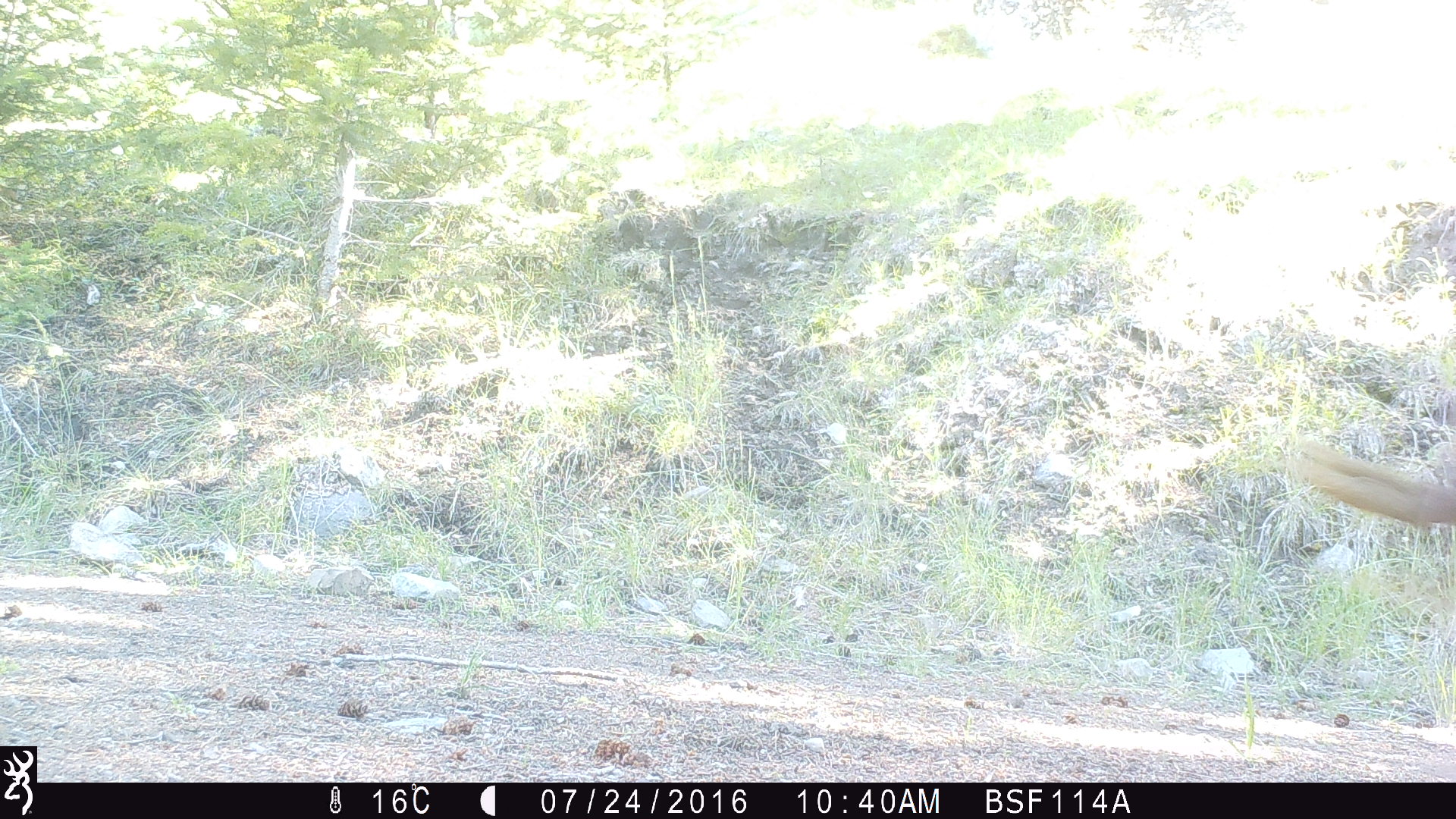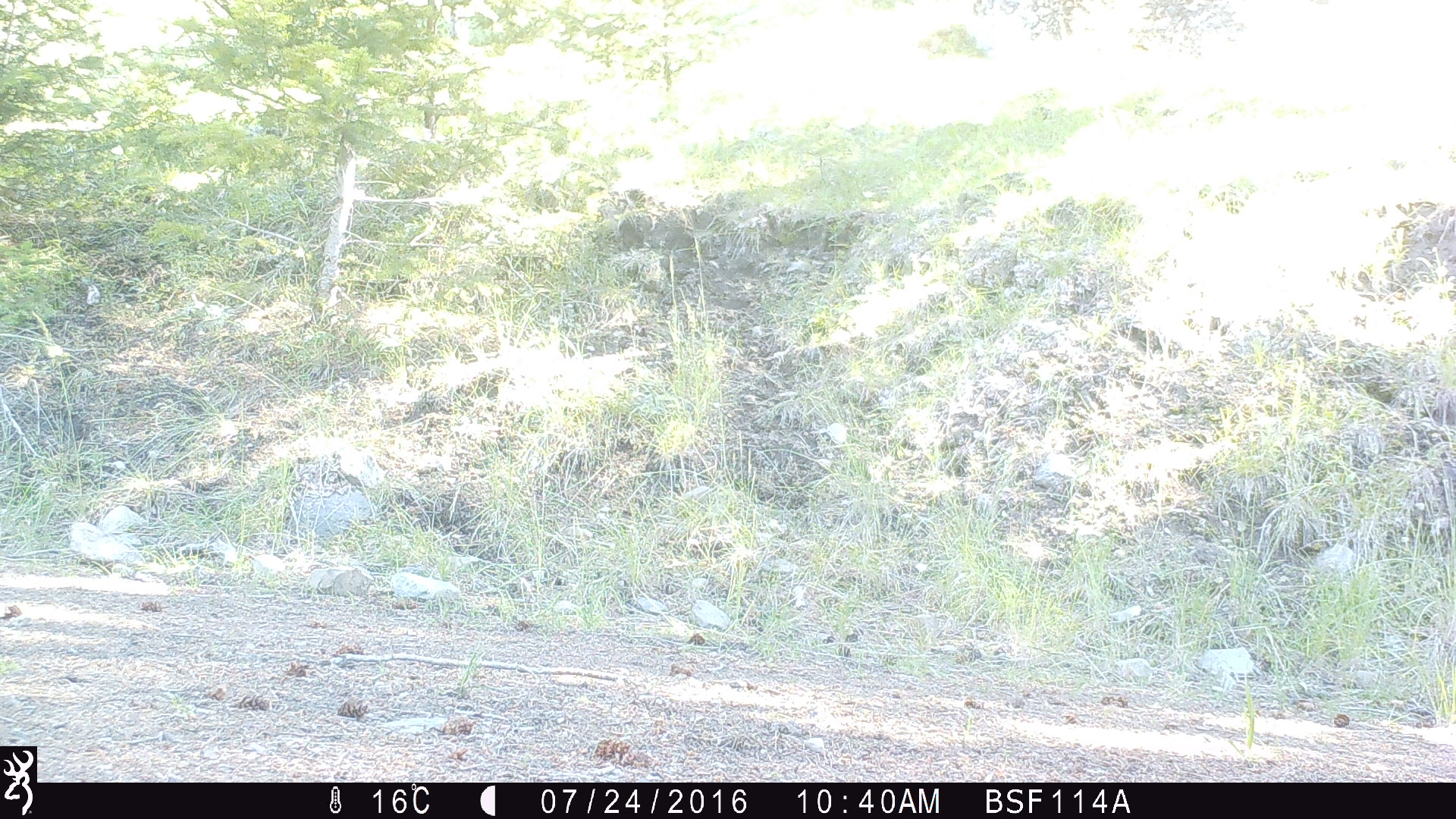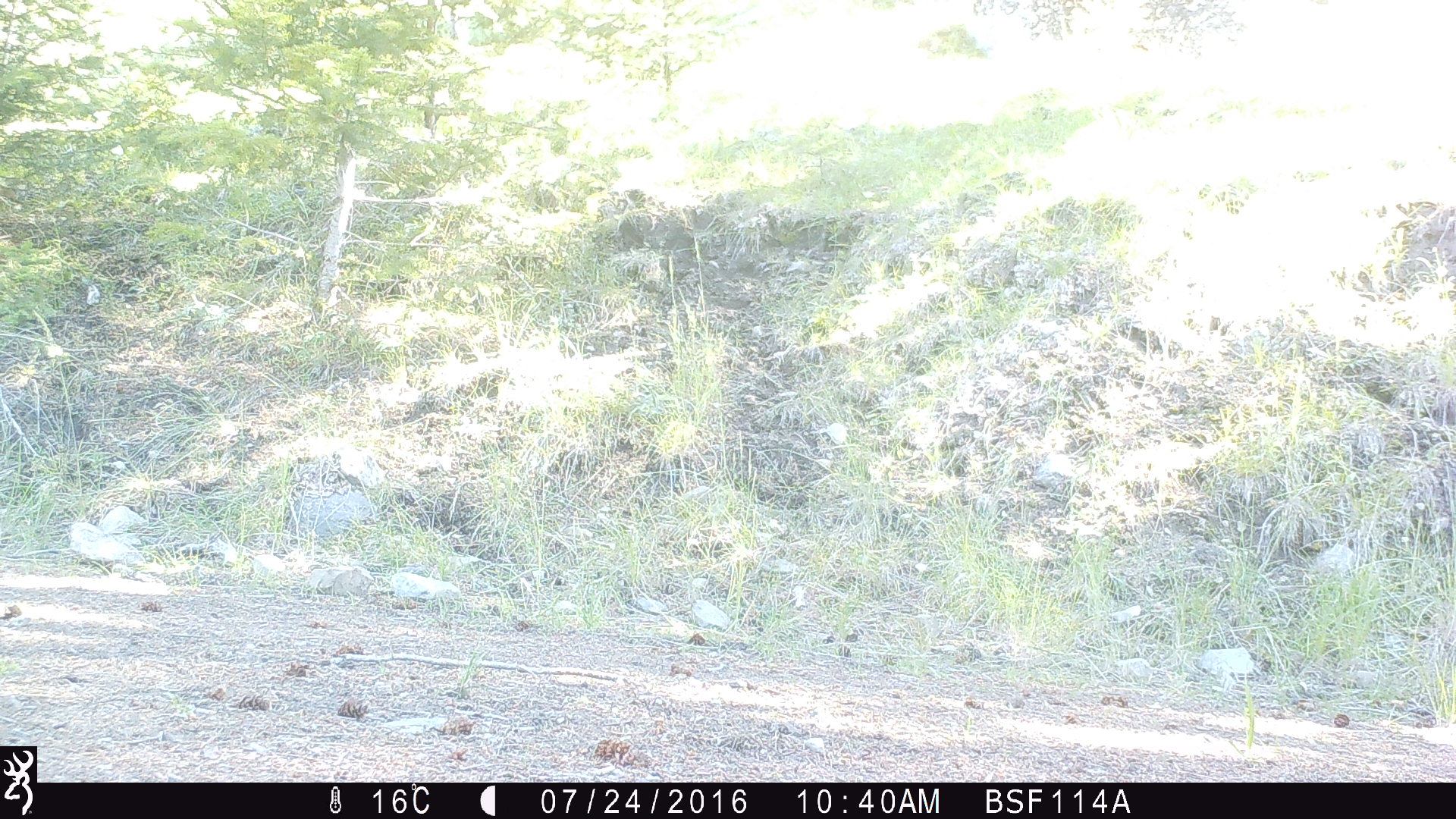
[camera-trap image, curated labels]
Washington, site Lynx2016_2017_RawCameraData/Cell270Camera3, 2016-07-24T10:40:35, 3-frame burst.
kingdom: Animalia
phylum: Chordata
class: Mammalia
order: Artiodactyla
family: Bovidae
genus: Bos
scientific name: Bos taurus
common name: domestic cattle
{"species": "domestic cattle (Bos taurus)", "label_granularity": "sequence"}